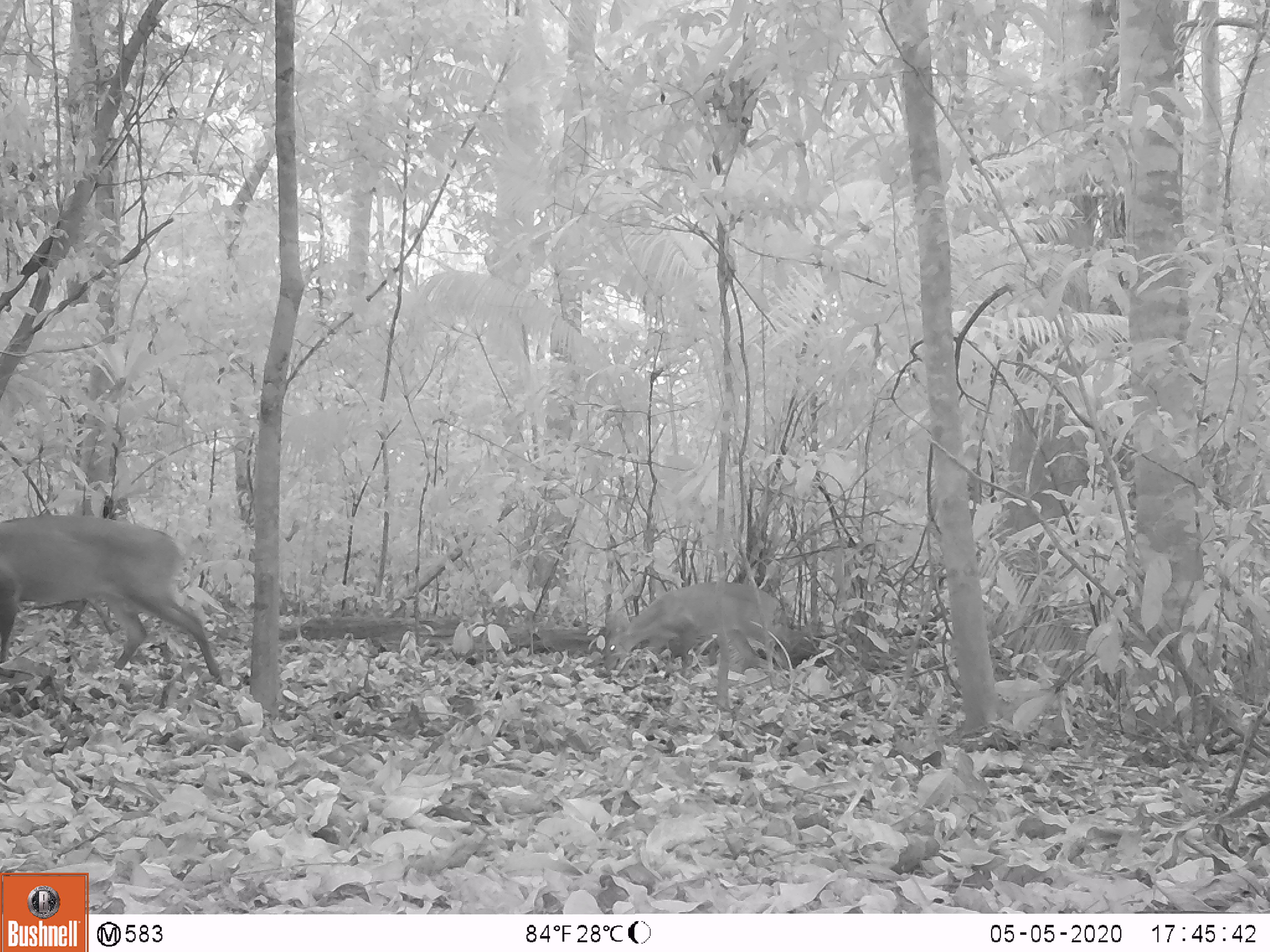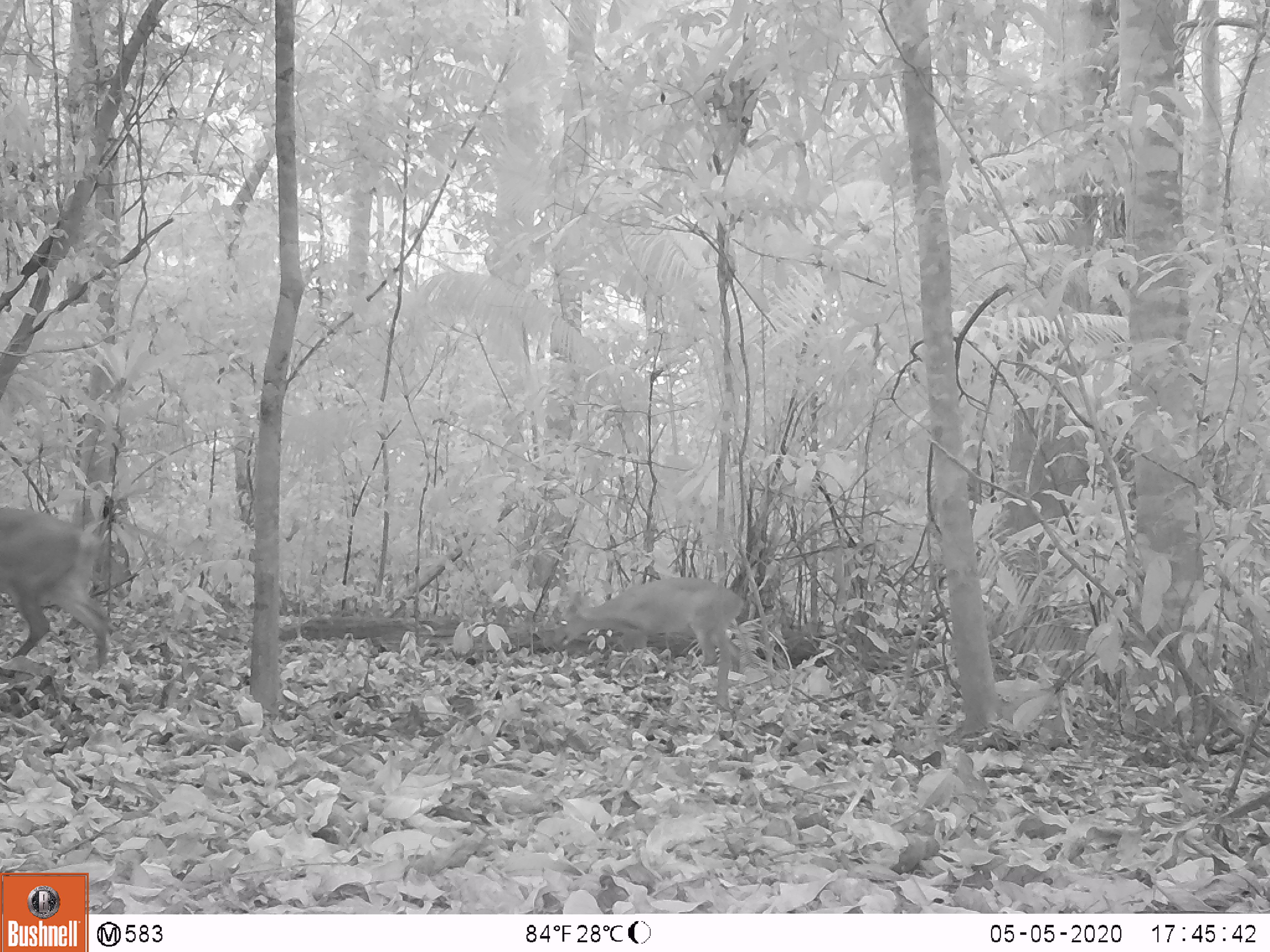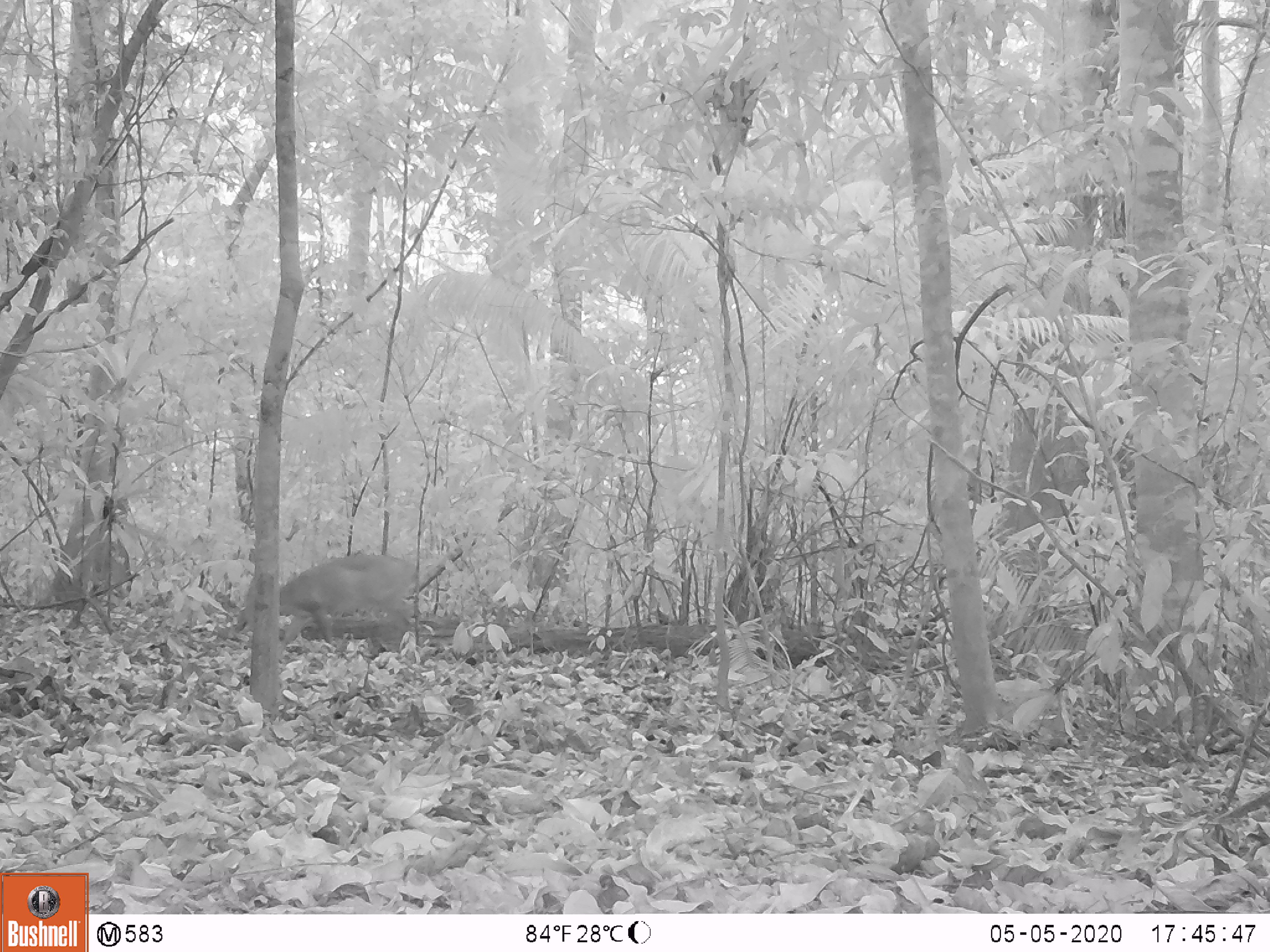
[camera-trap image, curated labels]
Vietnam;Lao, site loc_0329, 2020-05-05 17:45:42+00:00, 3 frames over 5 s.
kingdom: Animalia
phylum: Chordata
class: Mammalia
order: Artiodactyla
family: Cervidae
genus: Muntiacus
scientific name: Muntiacus vuquangensis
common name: large-antlered muntjac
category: large antlered muntjac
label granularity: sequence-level